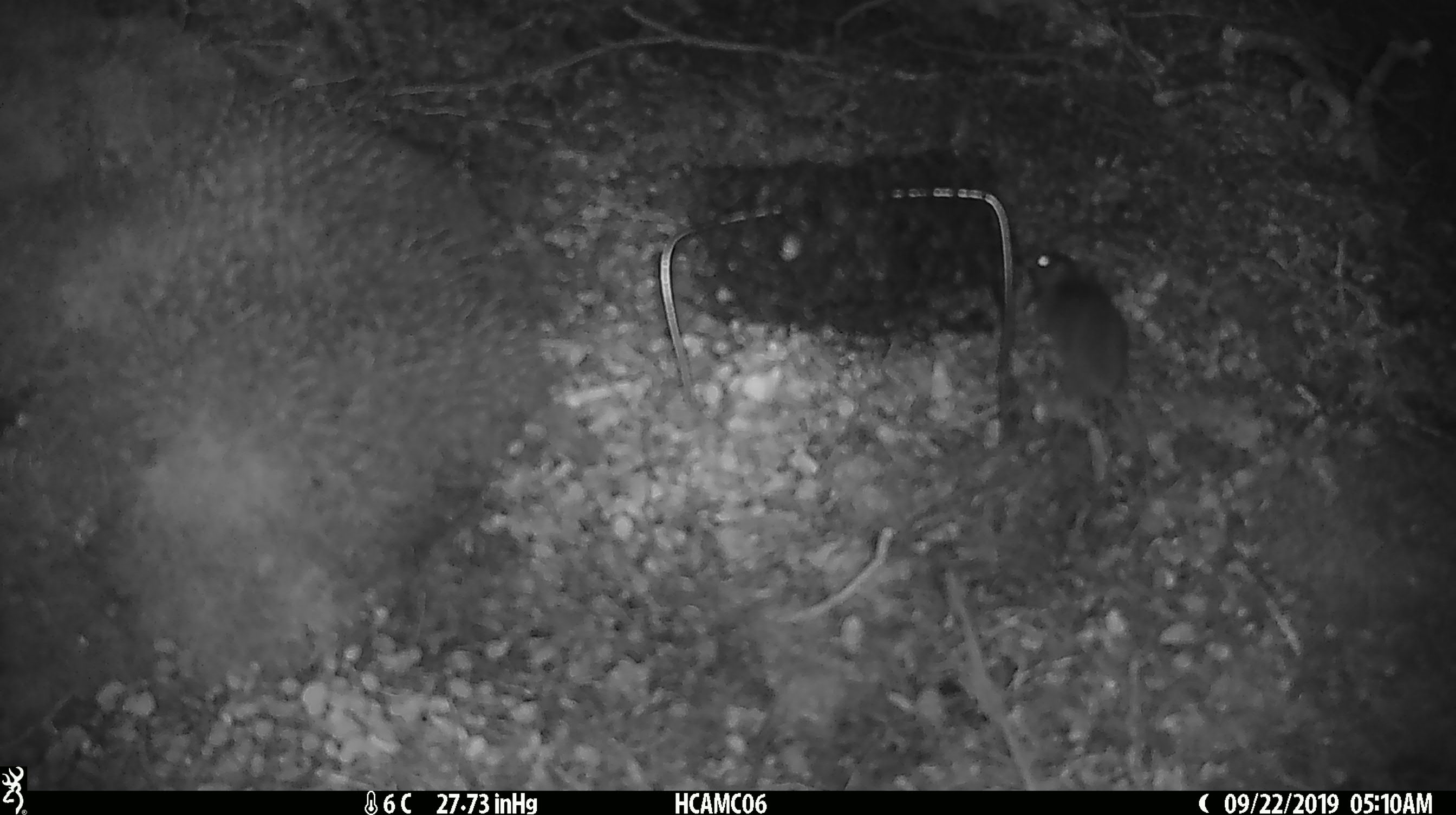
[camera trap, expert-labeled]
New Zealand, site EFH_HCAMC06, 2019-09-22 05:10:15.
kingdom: Animalia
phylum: Chordata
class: Mammalia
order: Rodentia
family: Muridae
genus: Mus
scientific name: Mus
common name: mouse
Mouse (Mus).